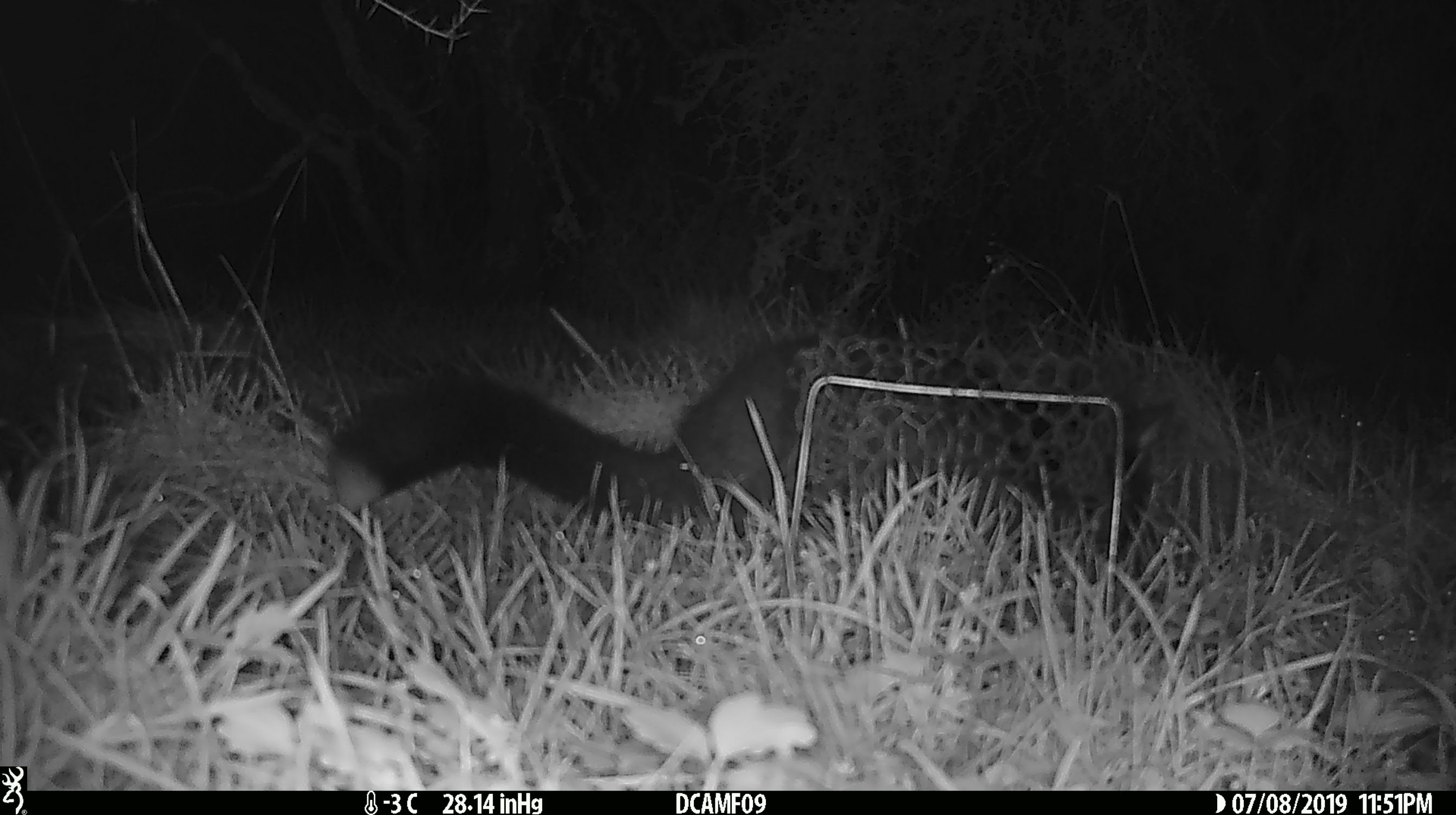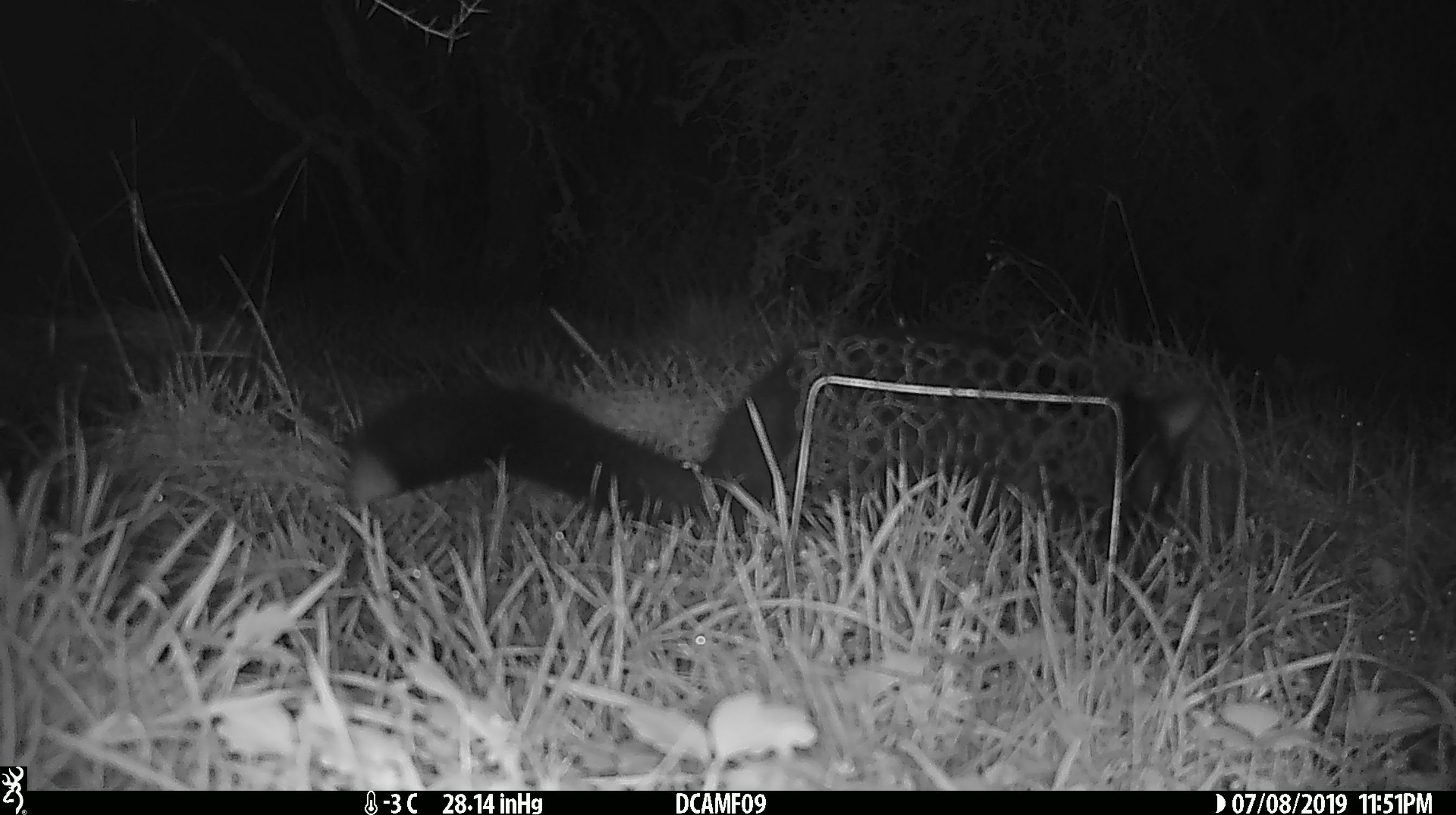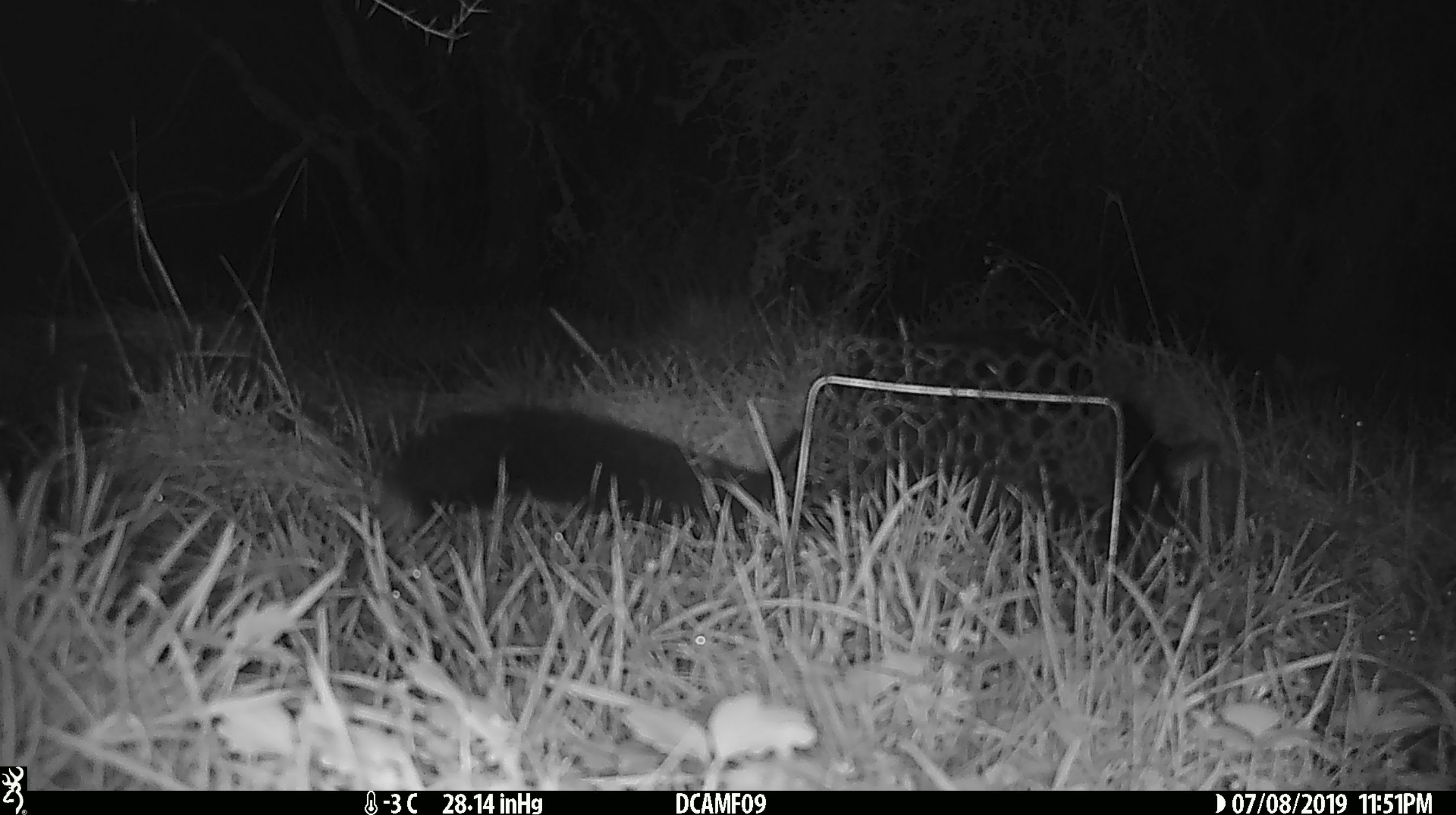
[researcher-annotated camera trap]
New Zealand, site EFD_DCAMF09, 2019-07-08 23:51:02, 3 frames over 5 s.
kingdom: Animalia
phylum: Chordata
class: Mammalia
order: Diprotodontia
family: Phalangeridae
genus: Trichosurus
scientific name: Trichosurus vulpecula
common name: common brushtail possum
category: possum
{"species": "possum (common brushtail possum) (Trichosurus vulpecula)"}